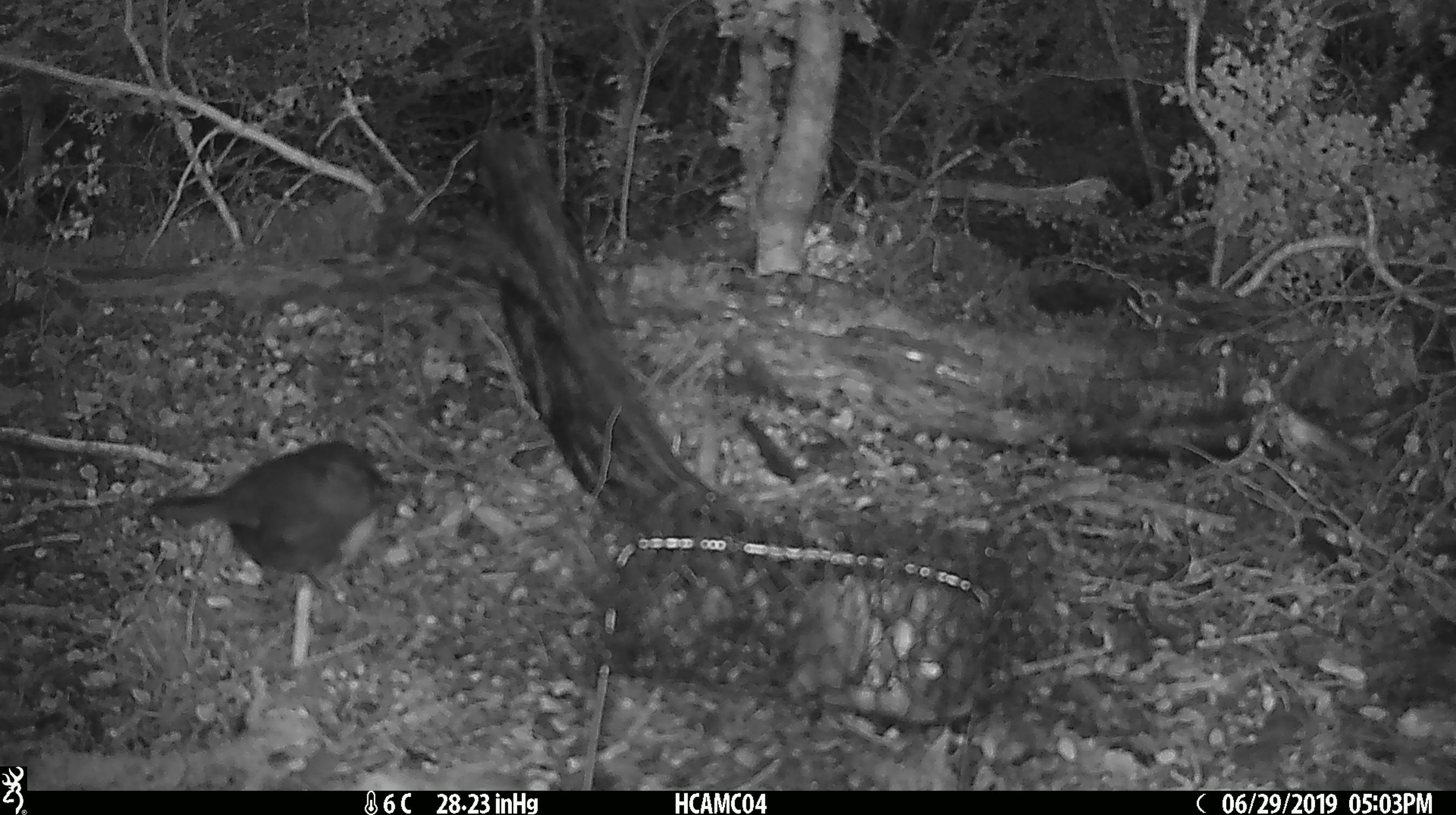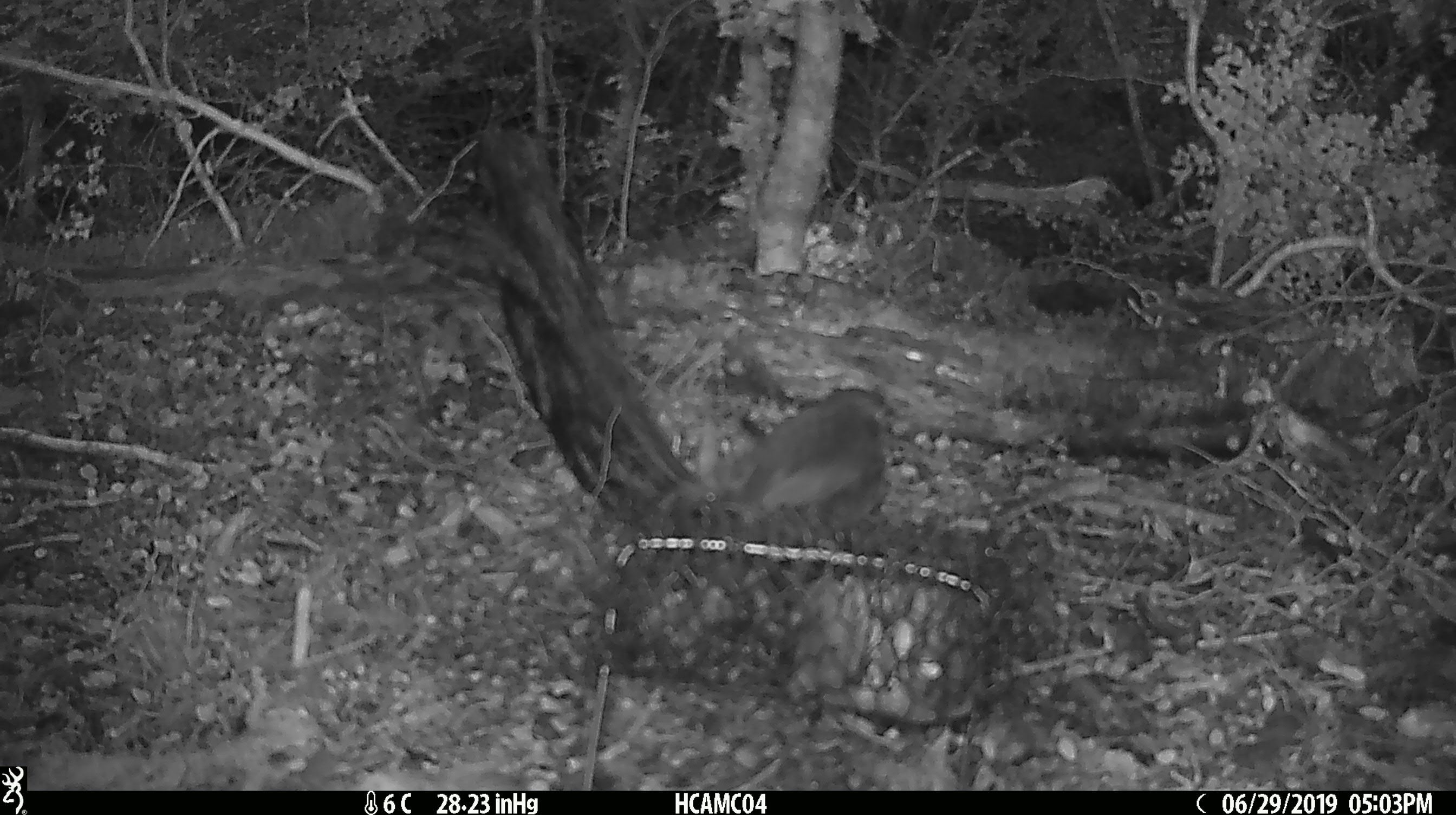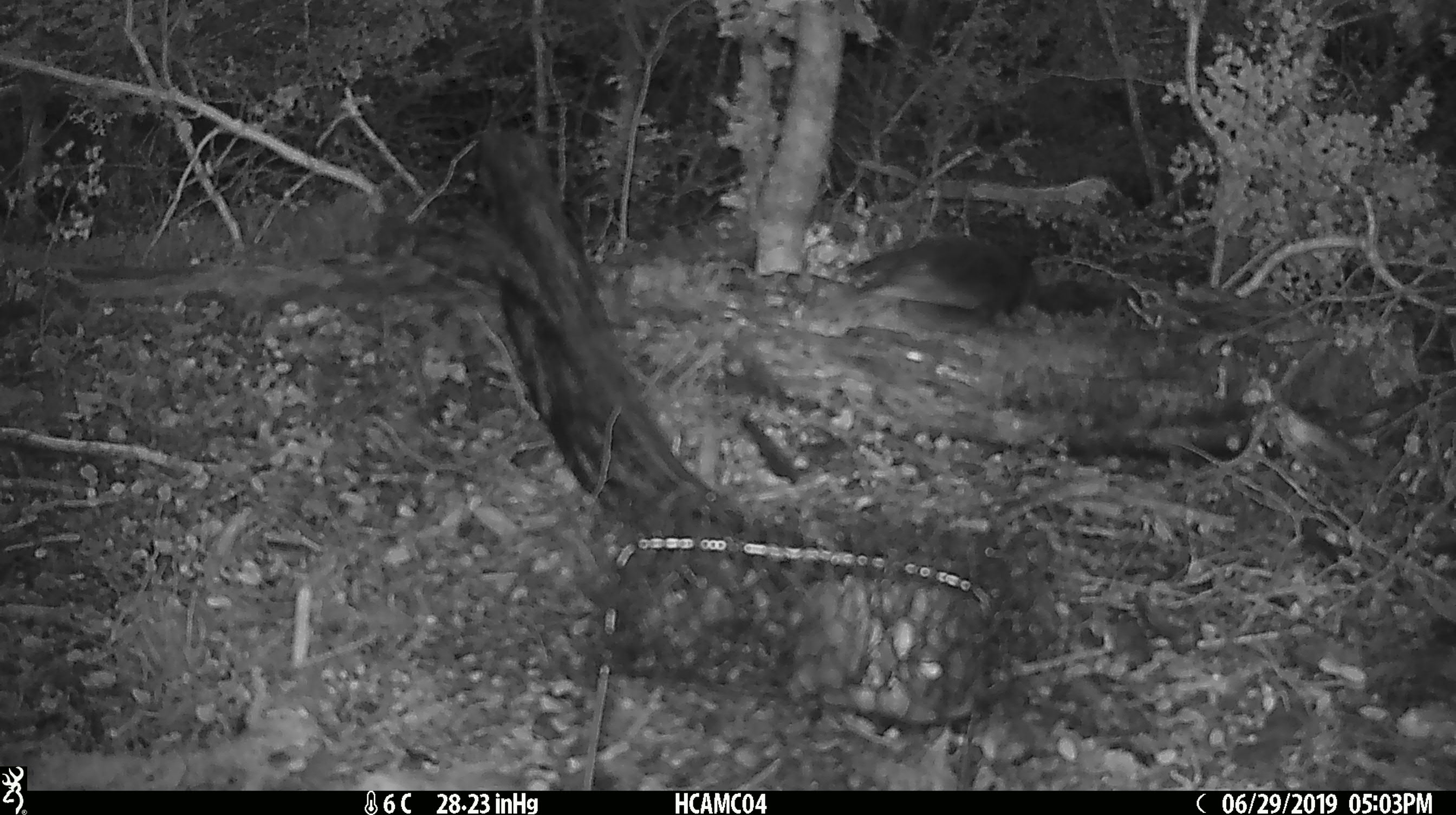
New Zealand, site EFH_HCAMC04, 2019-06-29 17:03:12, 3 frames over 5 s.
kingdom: Animalia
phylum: Chordata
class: Aves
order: Passeriformes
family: Petroicidae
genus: Petroica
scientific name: Petroica australis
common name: new zealand robin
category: robin